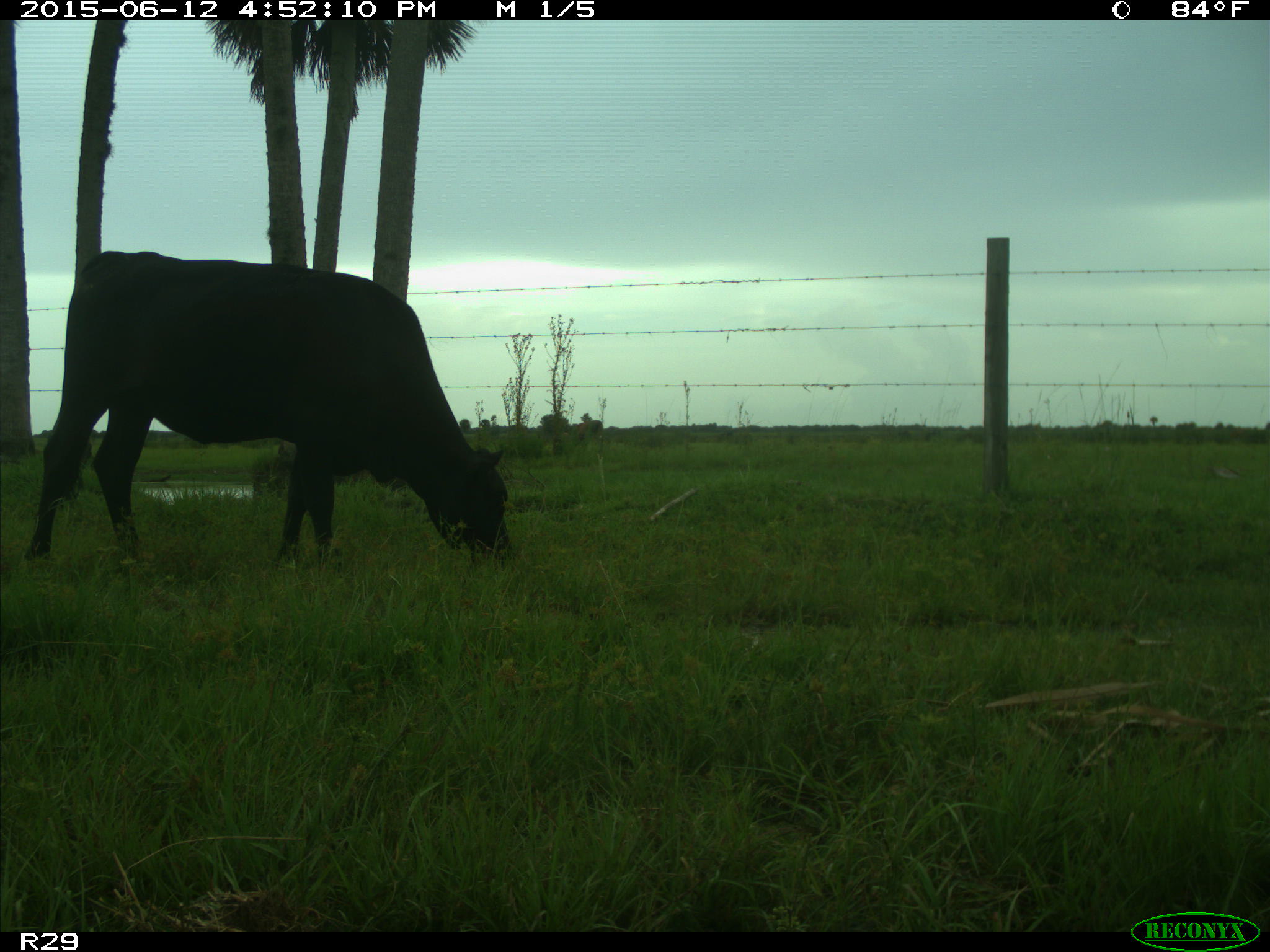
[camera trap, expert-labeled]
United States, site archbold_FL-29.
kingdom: Animalia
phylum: Chordata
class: Mammalia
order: Artiodactyla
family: Bovidae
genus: Bos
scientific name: Bos taurus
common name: domestic cow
Bos taurus (domestic cow).